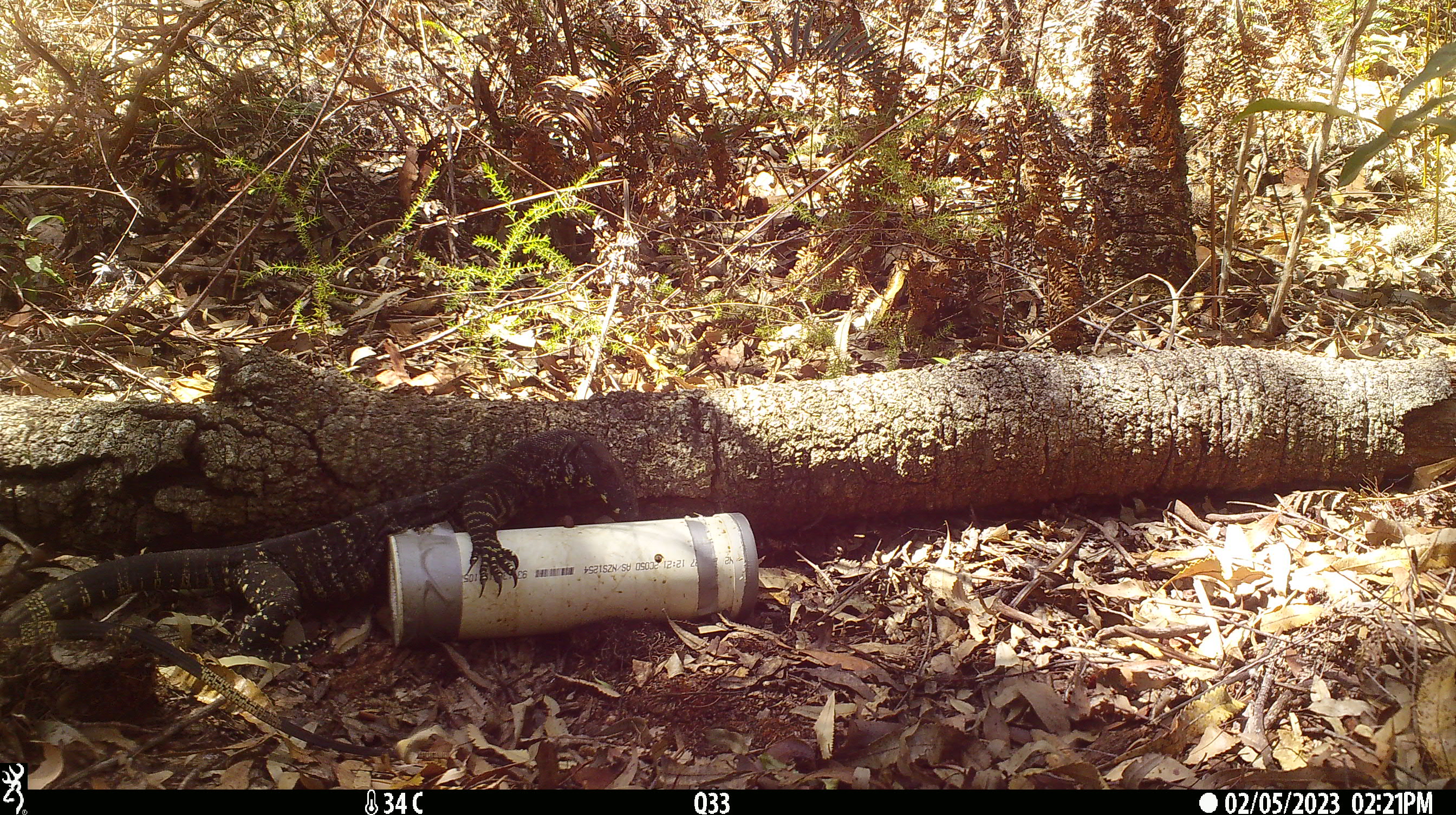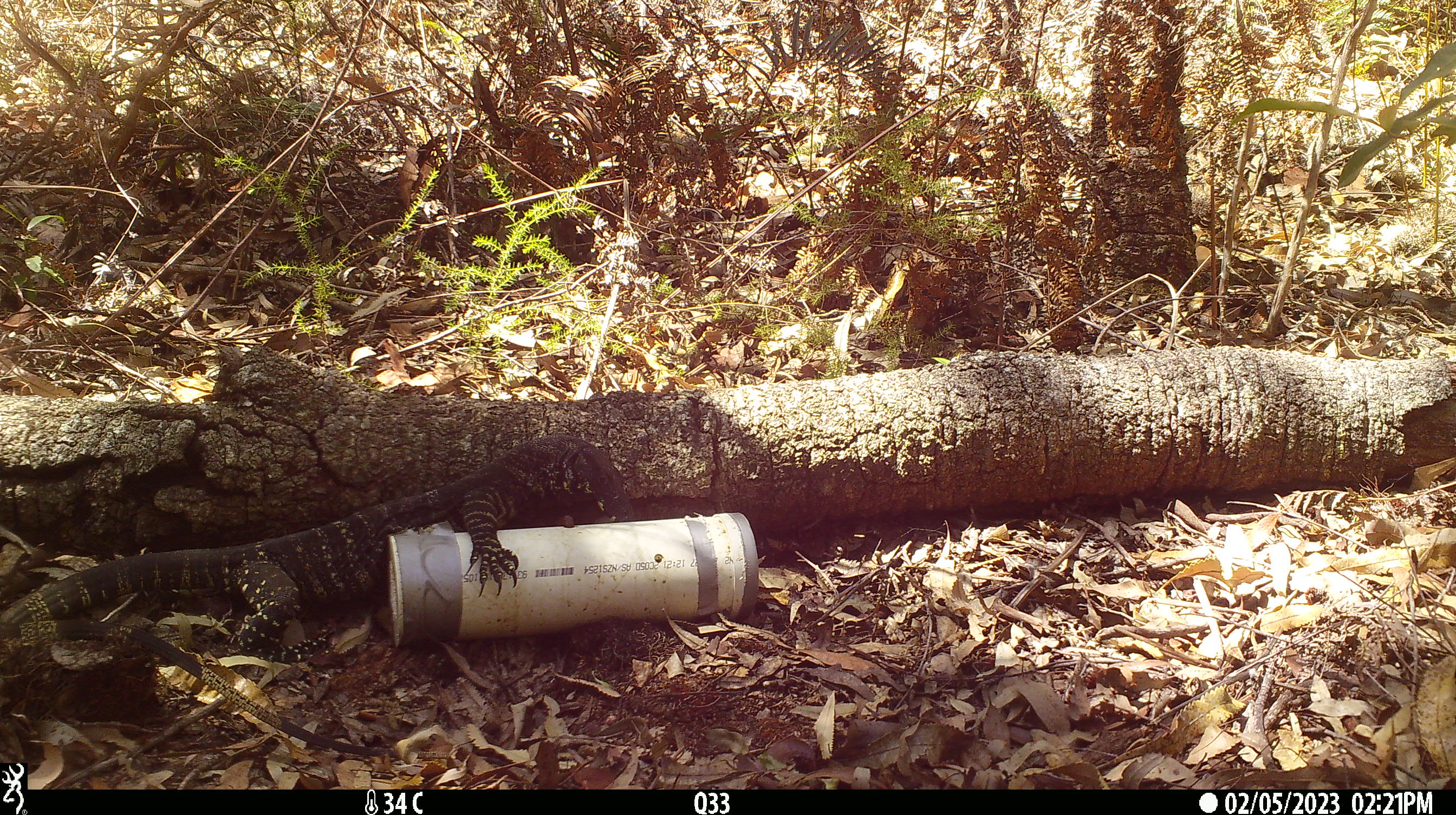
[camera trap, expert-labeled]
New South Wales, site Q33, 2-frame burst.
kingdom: Animalia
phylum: Chordata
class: Reptilia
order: Squamata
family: Varanidae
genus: Varanus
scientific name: Varanus varius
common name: lace monitor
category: goanna